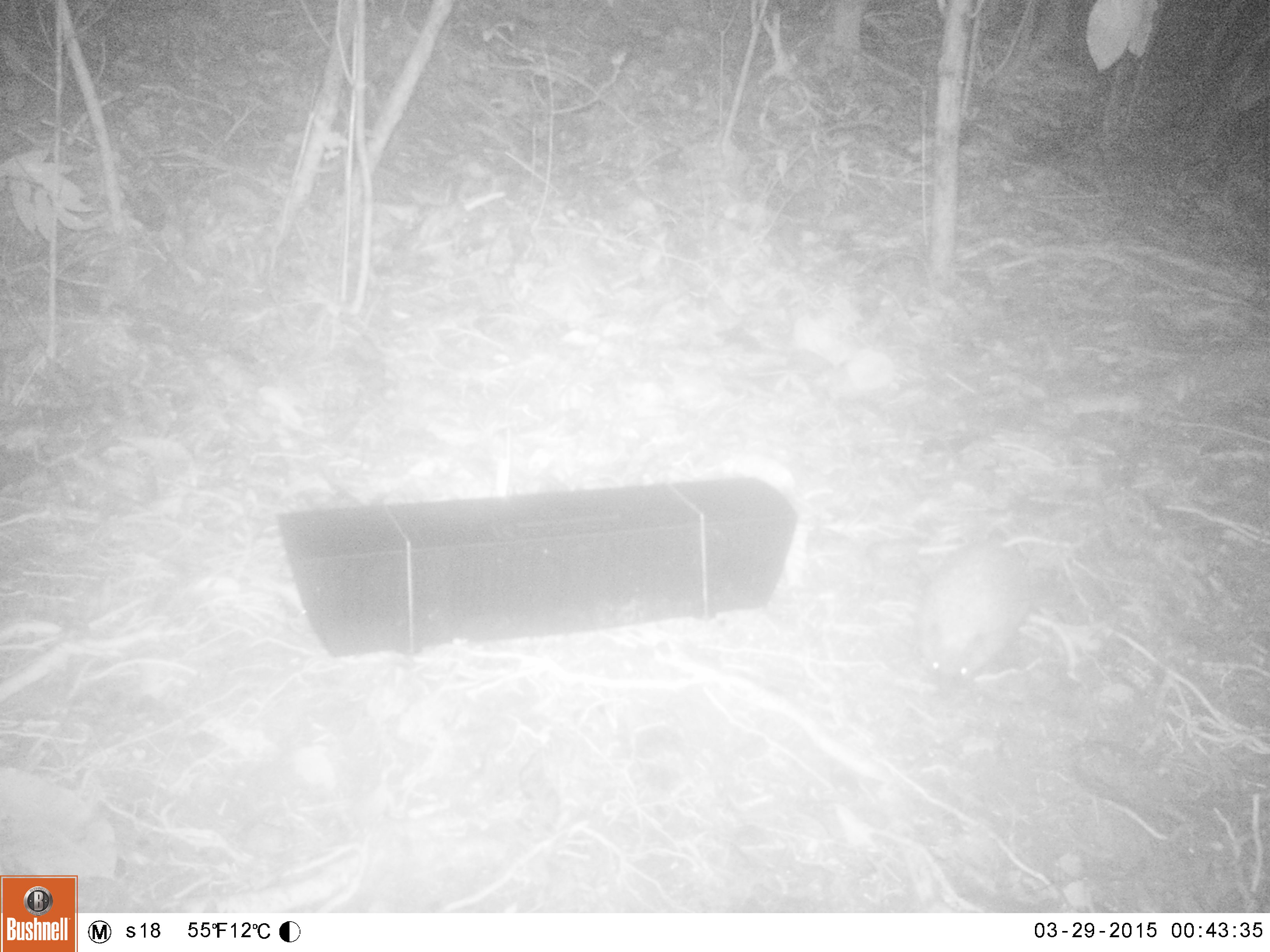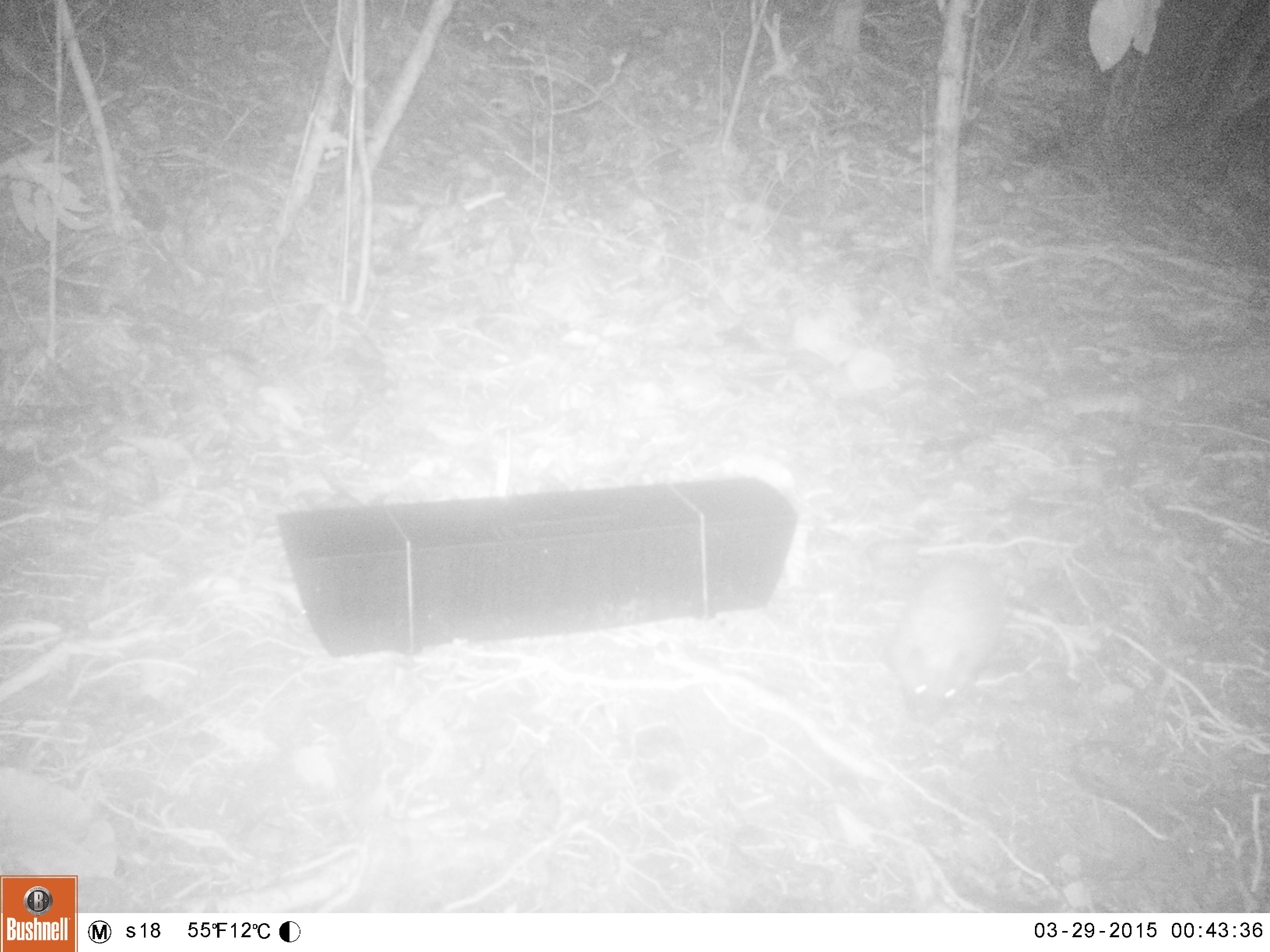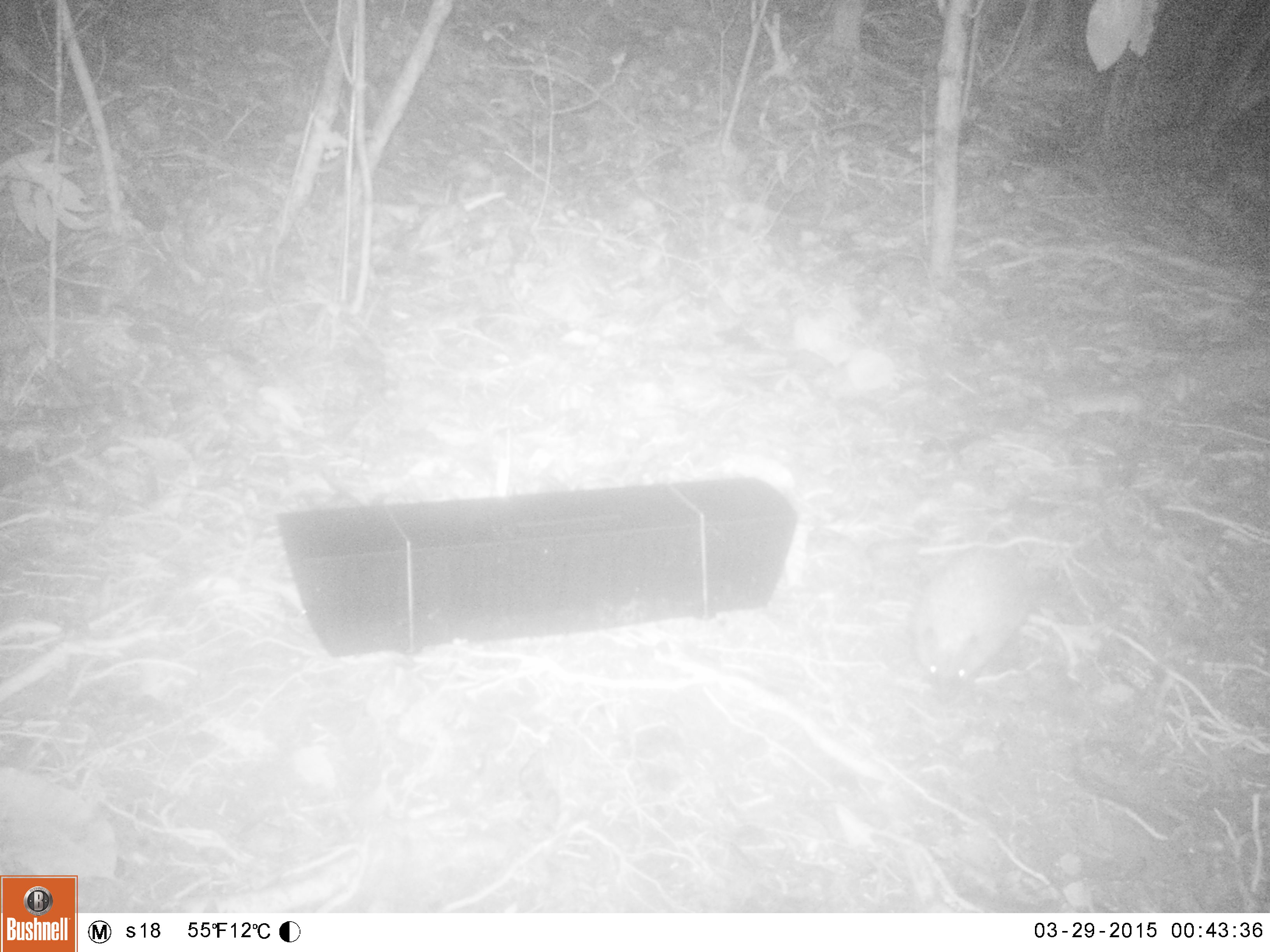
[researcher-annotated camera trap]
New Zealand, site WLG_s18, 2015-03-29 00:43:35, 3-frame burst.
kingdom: Animalia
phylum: Chordata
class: Mammalia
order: Eulipotyphla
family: Erinaceidae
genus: Erinaceus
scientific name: Erinaceus europaeus europaeus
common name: european hedgehog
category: hedgehog